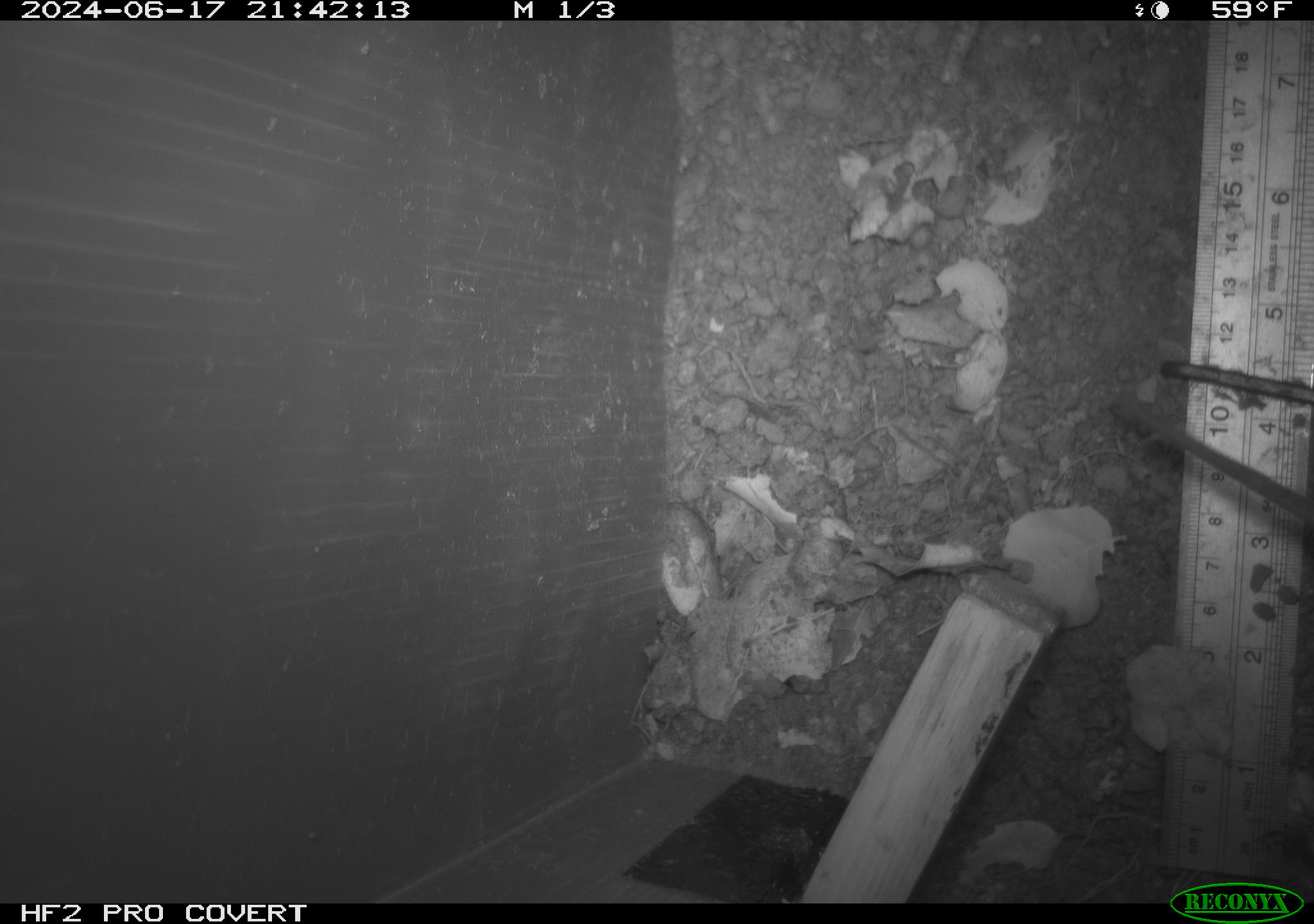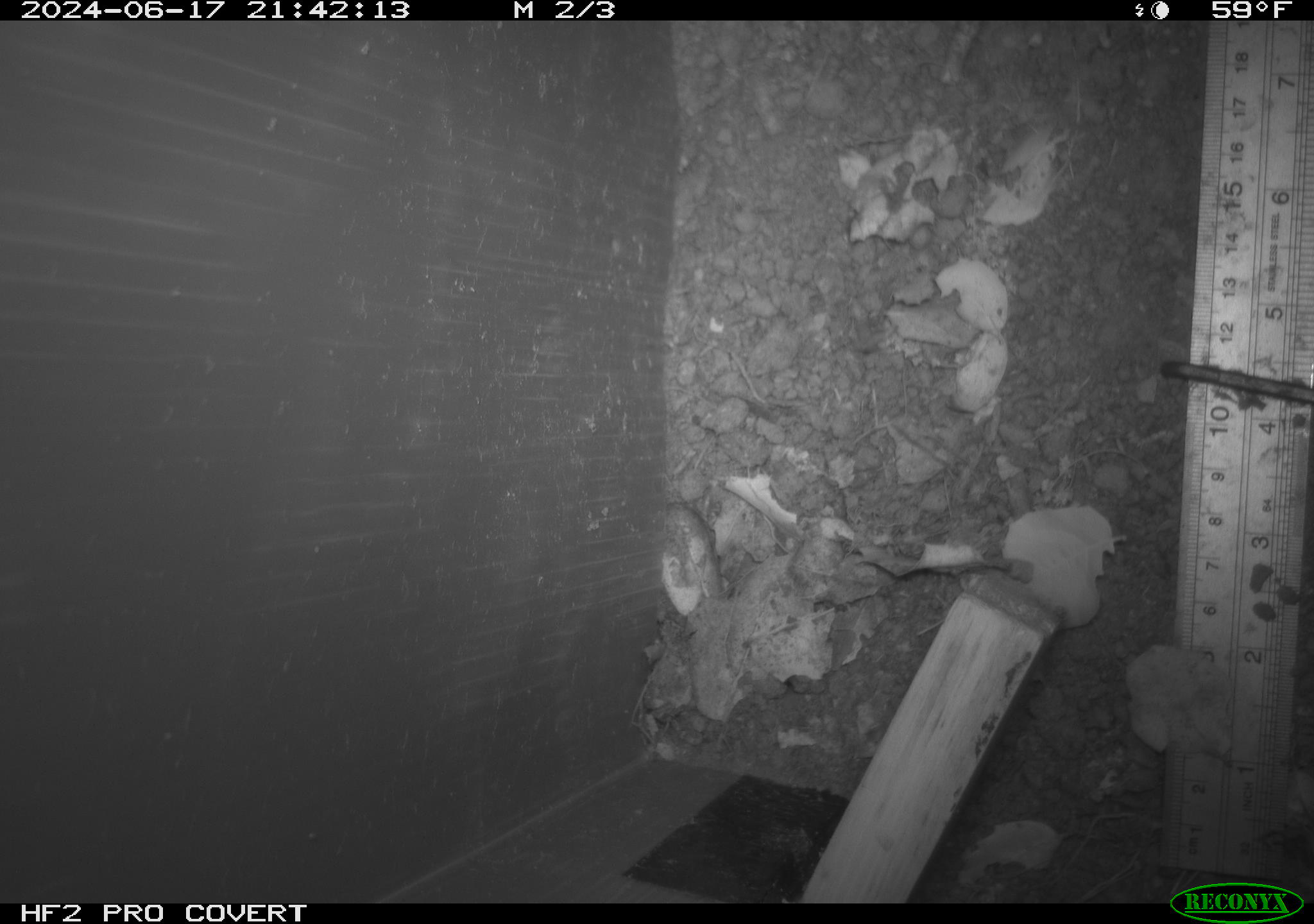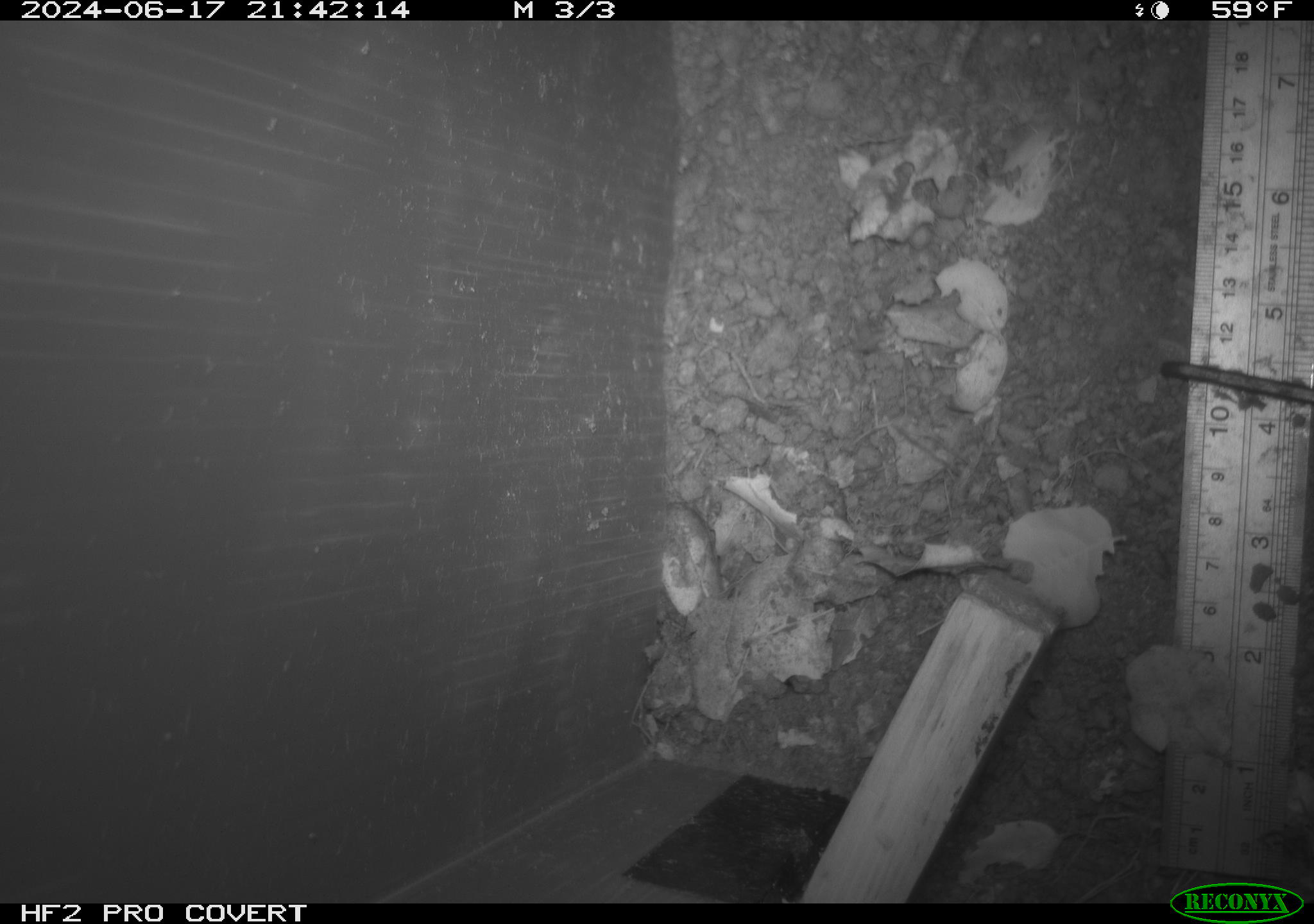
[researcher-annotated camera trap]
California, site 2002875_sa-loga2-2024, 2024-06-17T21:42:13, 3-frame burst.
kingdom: Animalia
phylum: Chordata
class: Mammalia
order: Rodentia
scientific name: Rodentia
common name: rodent